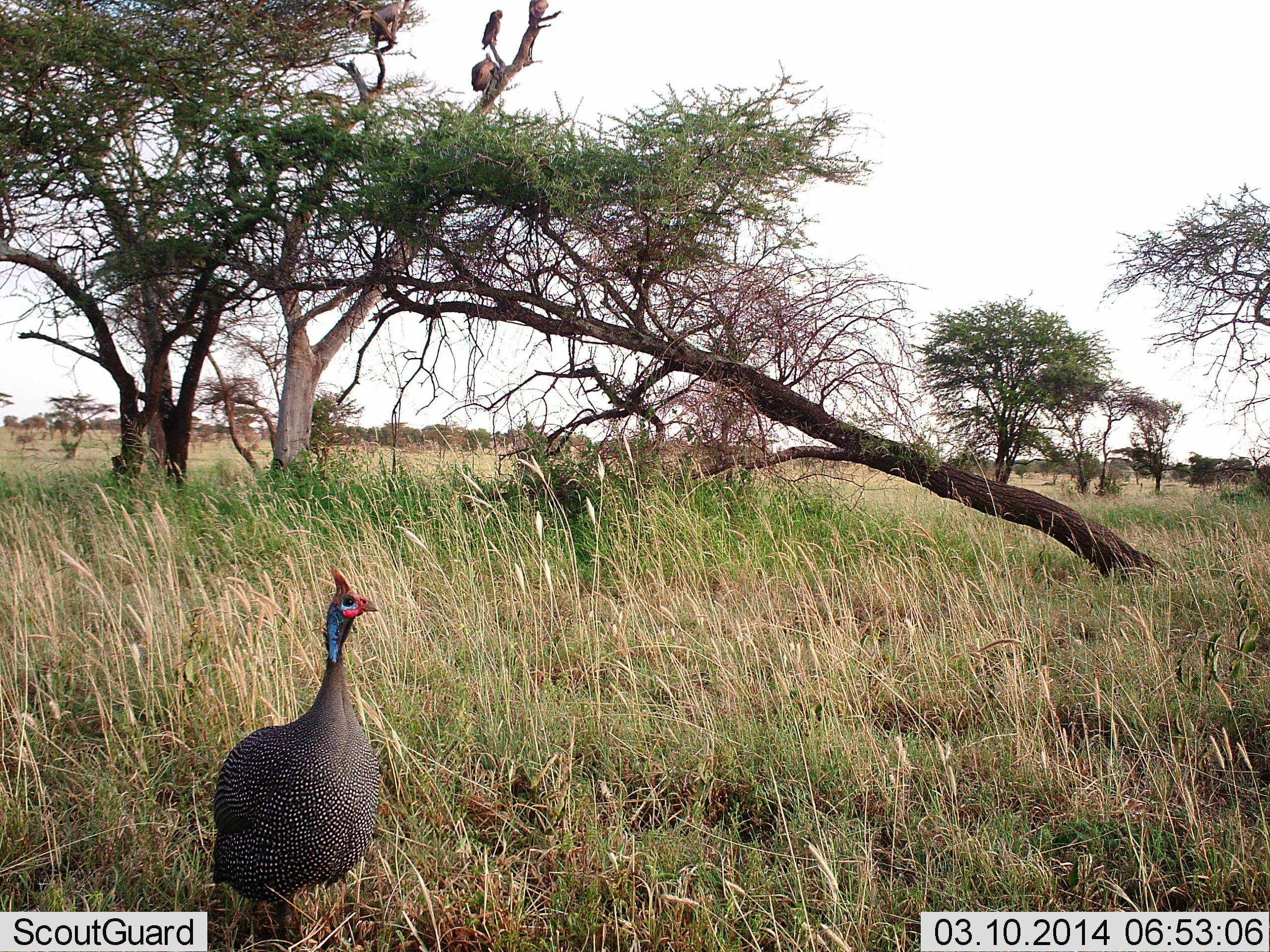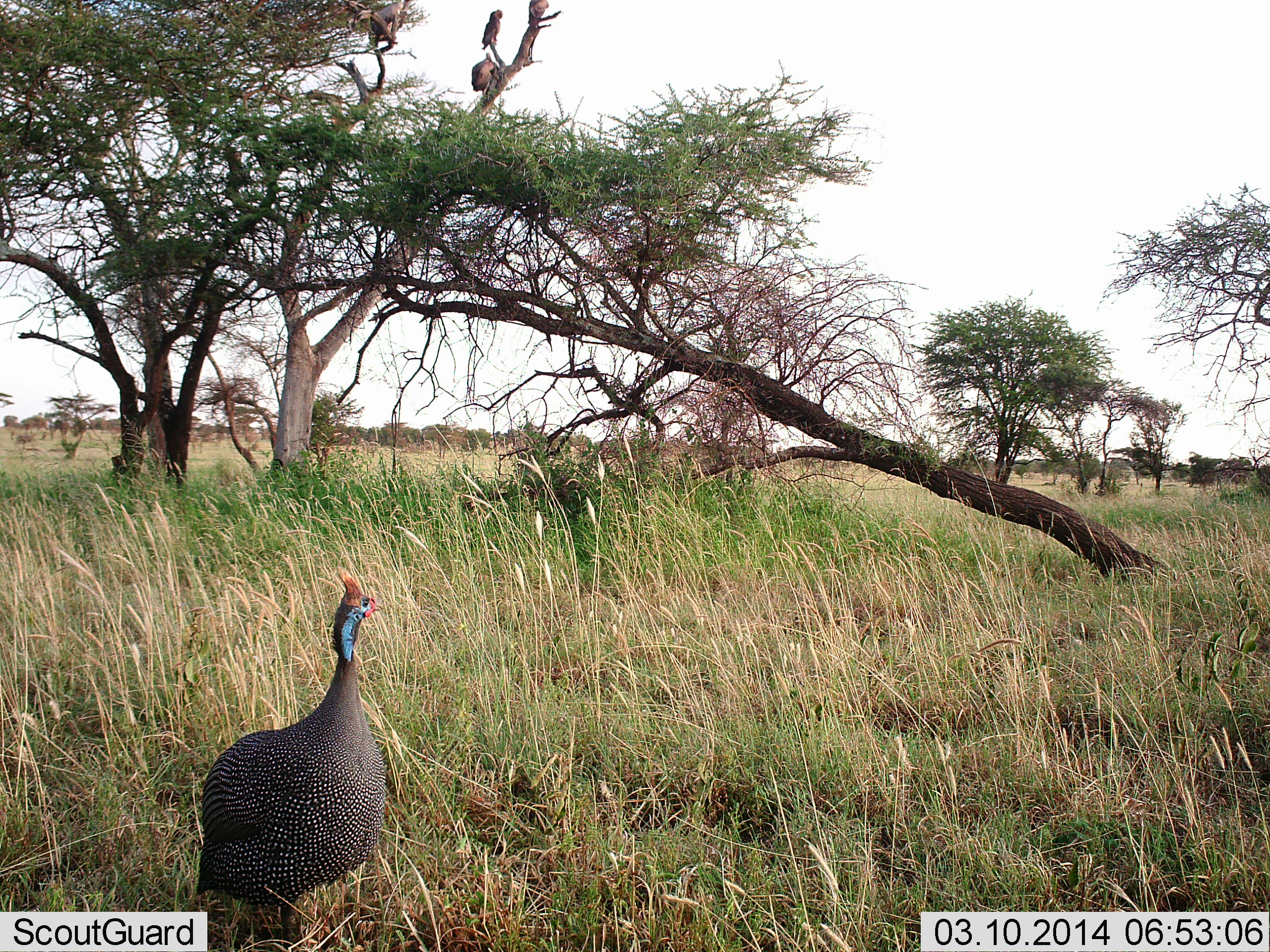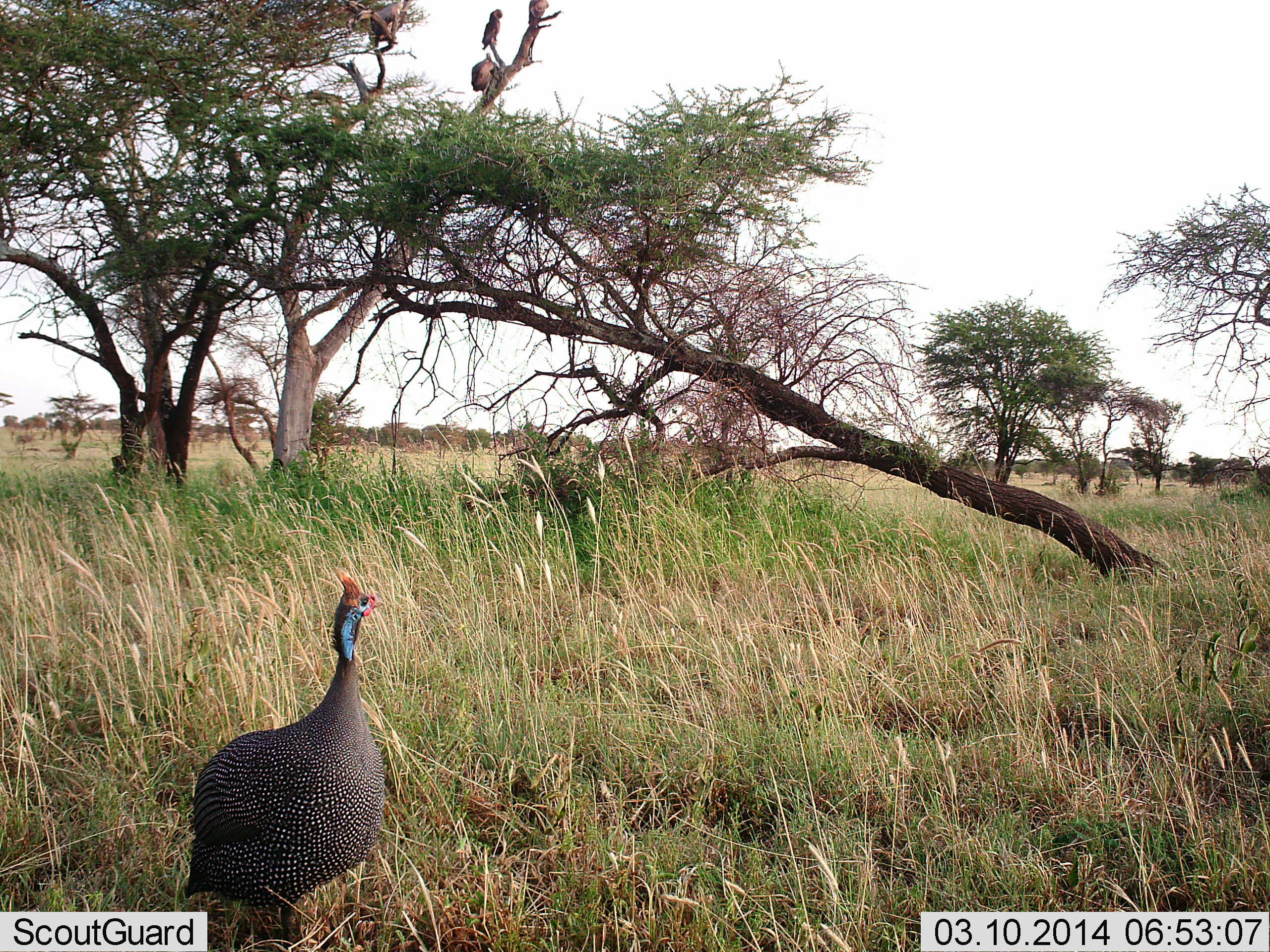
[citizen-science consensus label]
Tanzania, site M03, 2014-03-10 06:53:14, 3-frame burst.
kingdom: Animalia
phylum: Chordata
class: Aves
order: Galliformes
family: Numididae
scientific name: Numididae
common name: guinea fowl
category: guineafowl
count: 1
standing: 91%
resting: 9%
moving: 18%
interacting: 0%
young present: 0%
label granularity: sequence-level